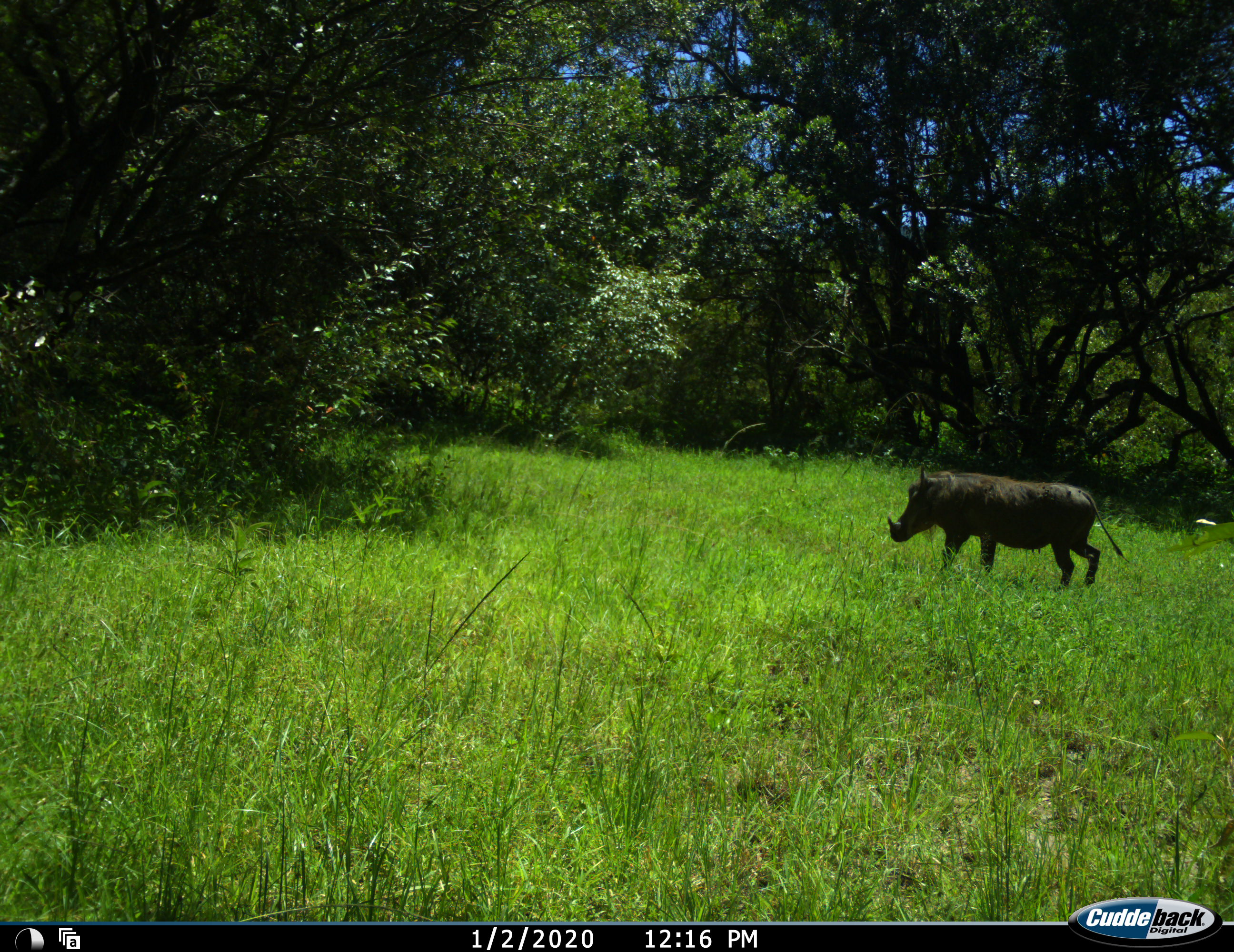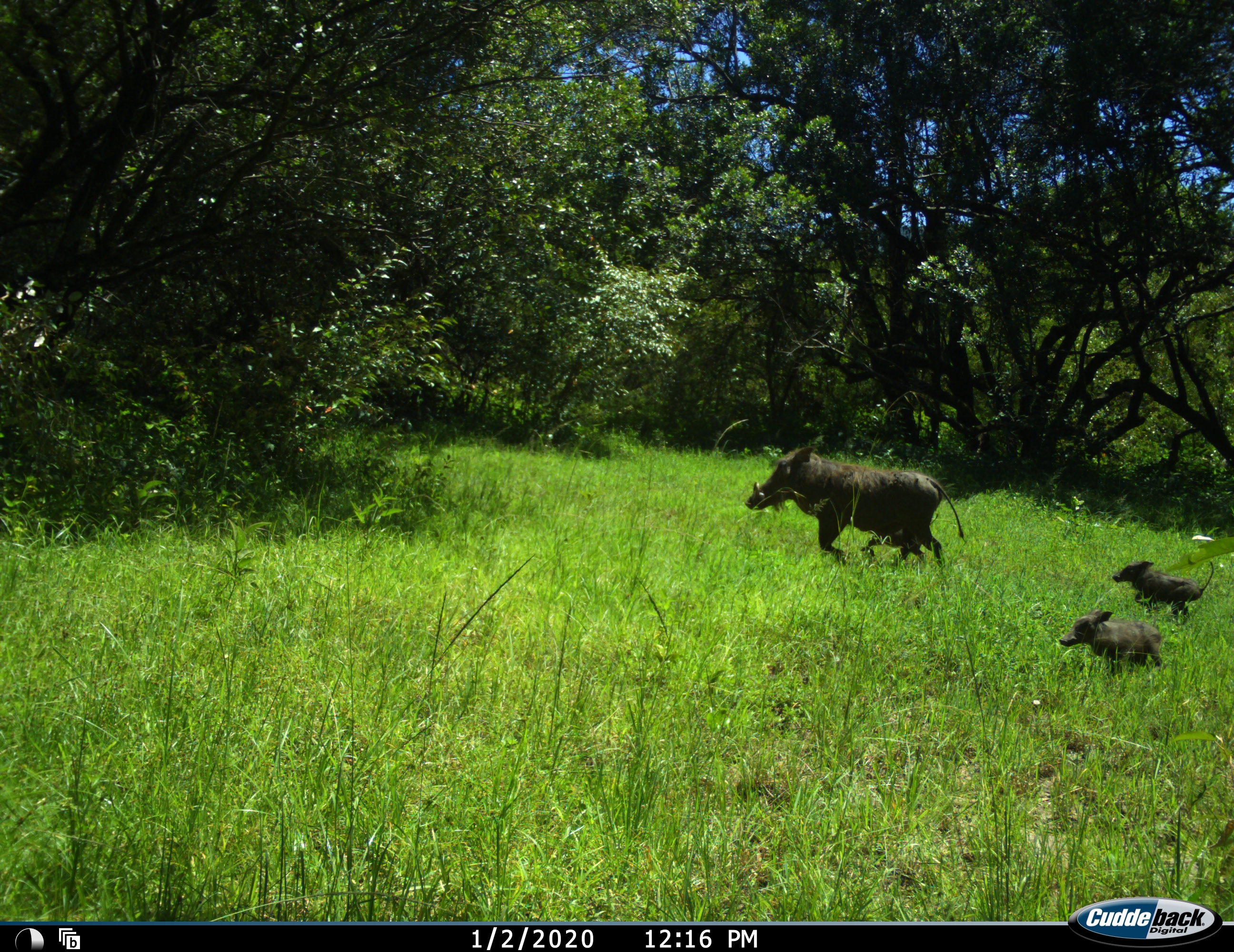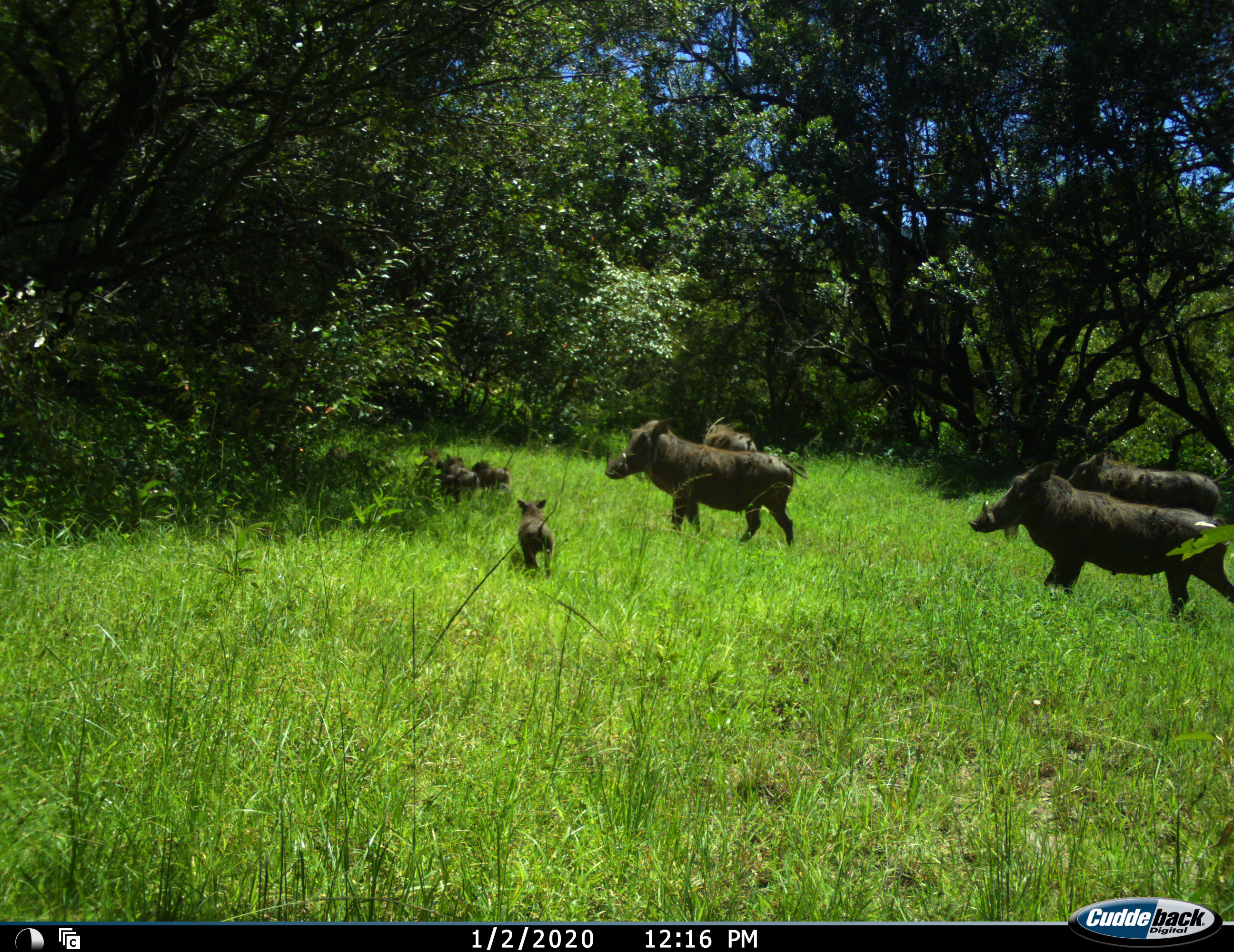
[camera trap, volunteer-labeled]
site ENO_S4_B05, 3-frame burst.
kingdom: Animalia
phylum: Chordata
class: Mammalia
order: Artiodactyla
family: Suidae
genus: Phacochoerus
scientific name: Phacochoerus africanus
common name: warthog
Warthog (Phacochoerus africanus), count 8. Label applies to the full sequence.